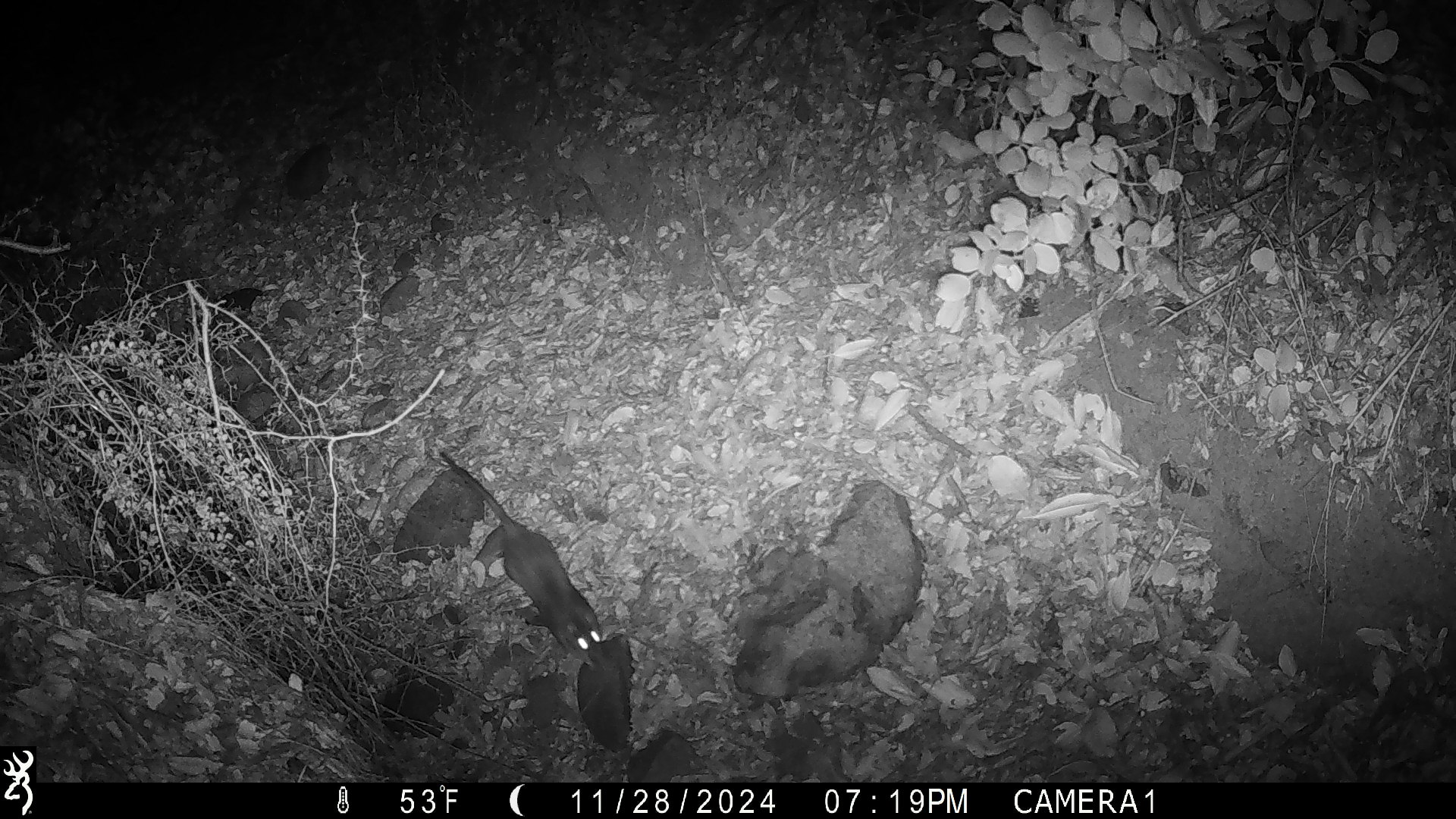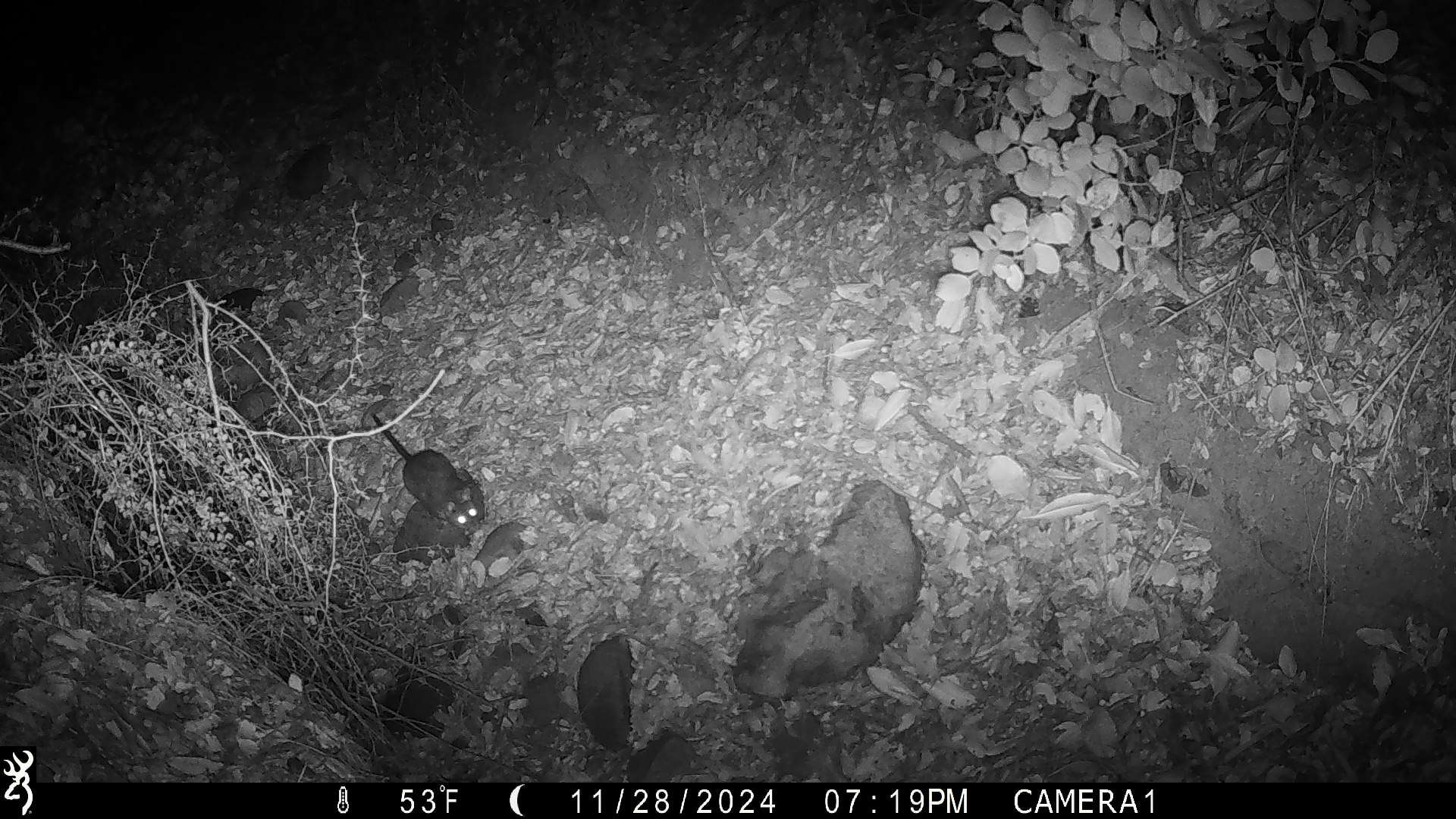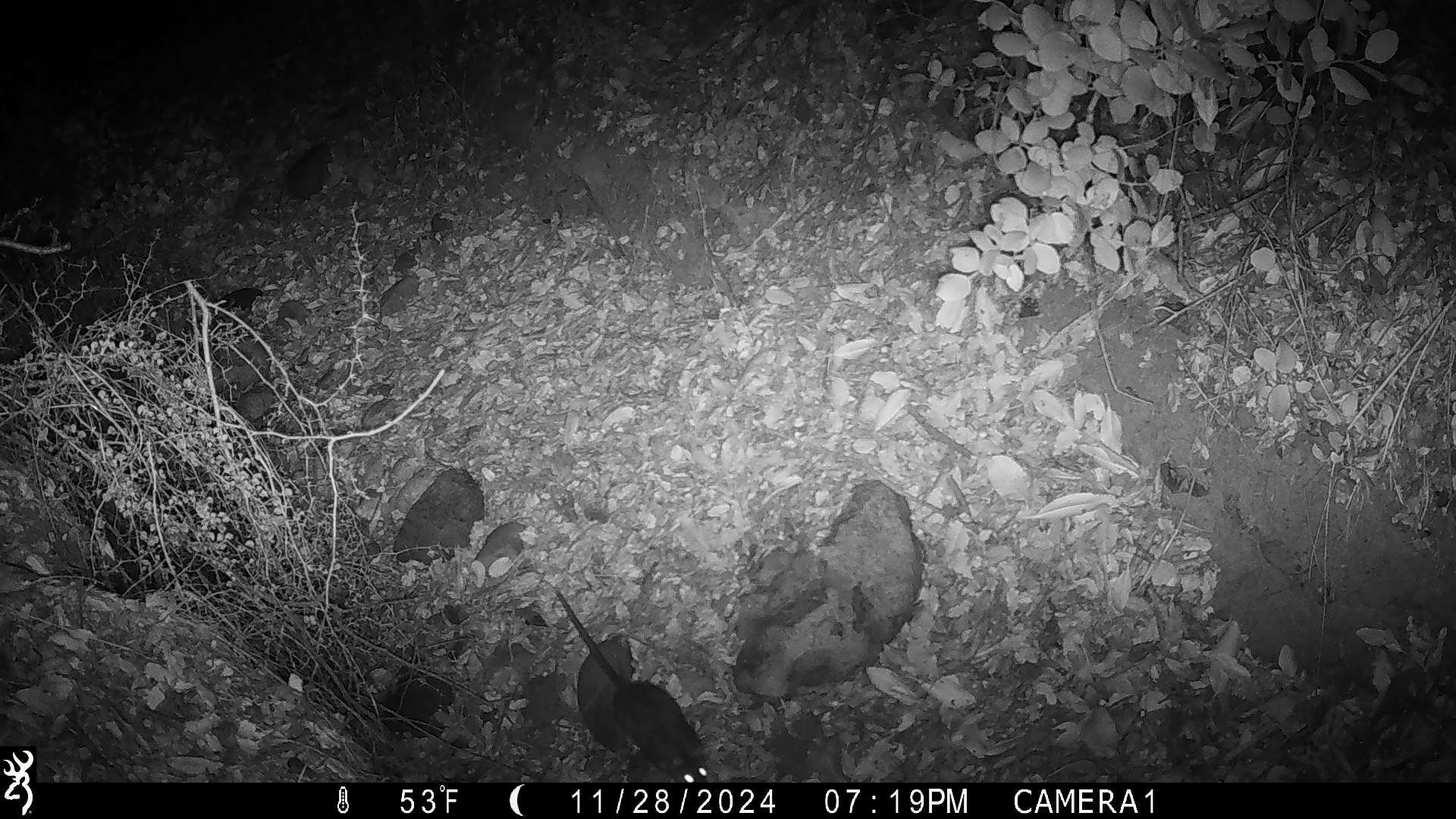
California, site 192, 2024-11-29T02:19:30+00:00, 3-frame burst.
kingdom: Animalia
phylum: Chordata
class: Mammalia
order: Rodentia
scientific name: Rodentia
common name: mouse or rat